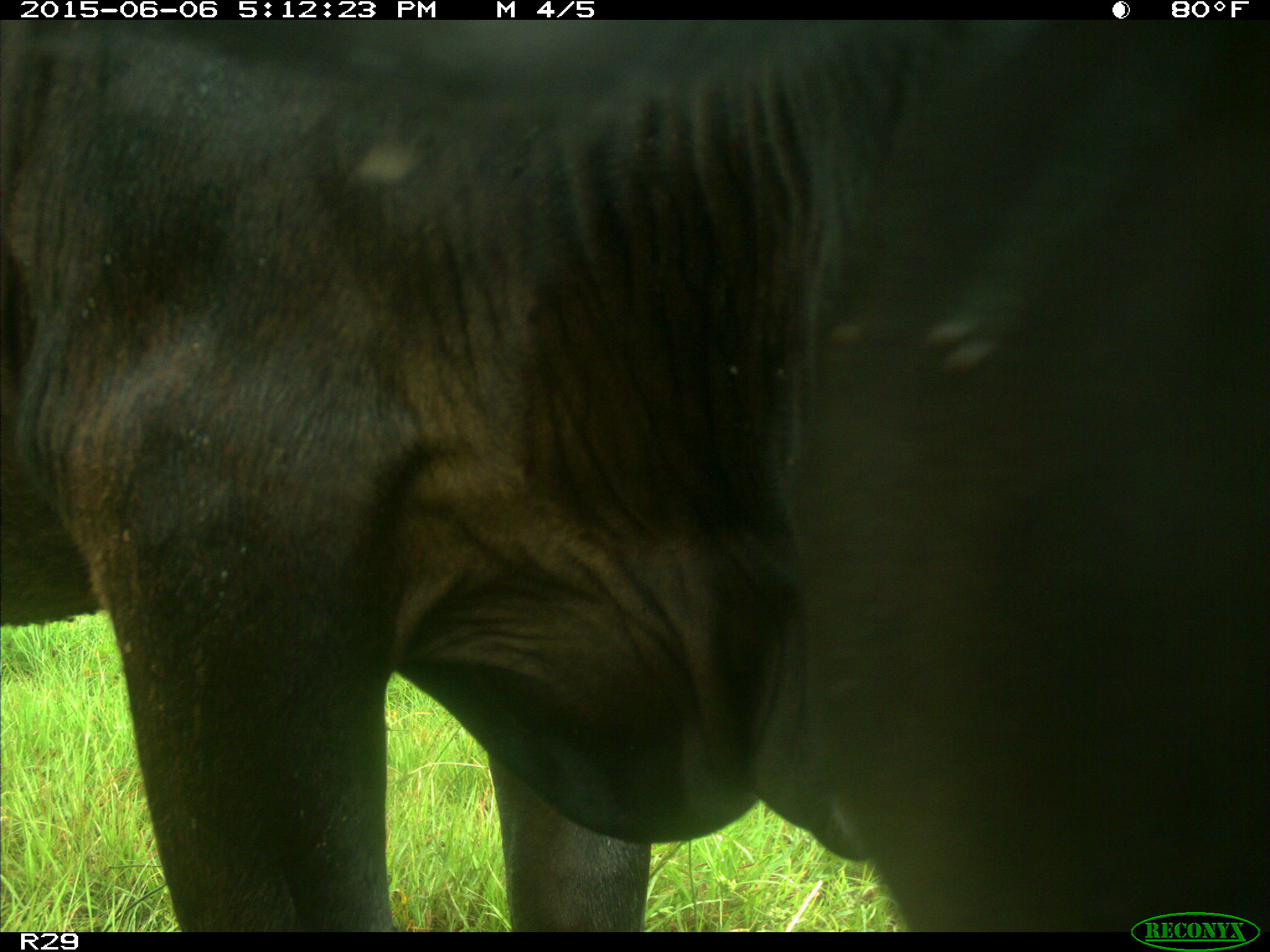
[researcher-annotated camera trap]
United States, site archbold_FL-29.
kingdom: Animalia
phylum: Chordata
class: Mammalia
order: Artiodactyla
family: Bovidae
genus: Bos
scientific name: Bos taurus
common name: domestic cow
Bos taurus (domestic cow).